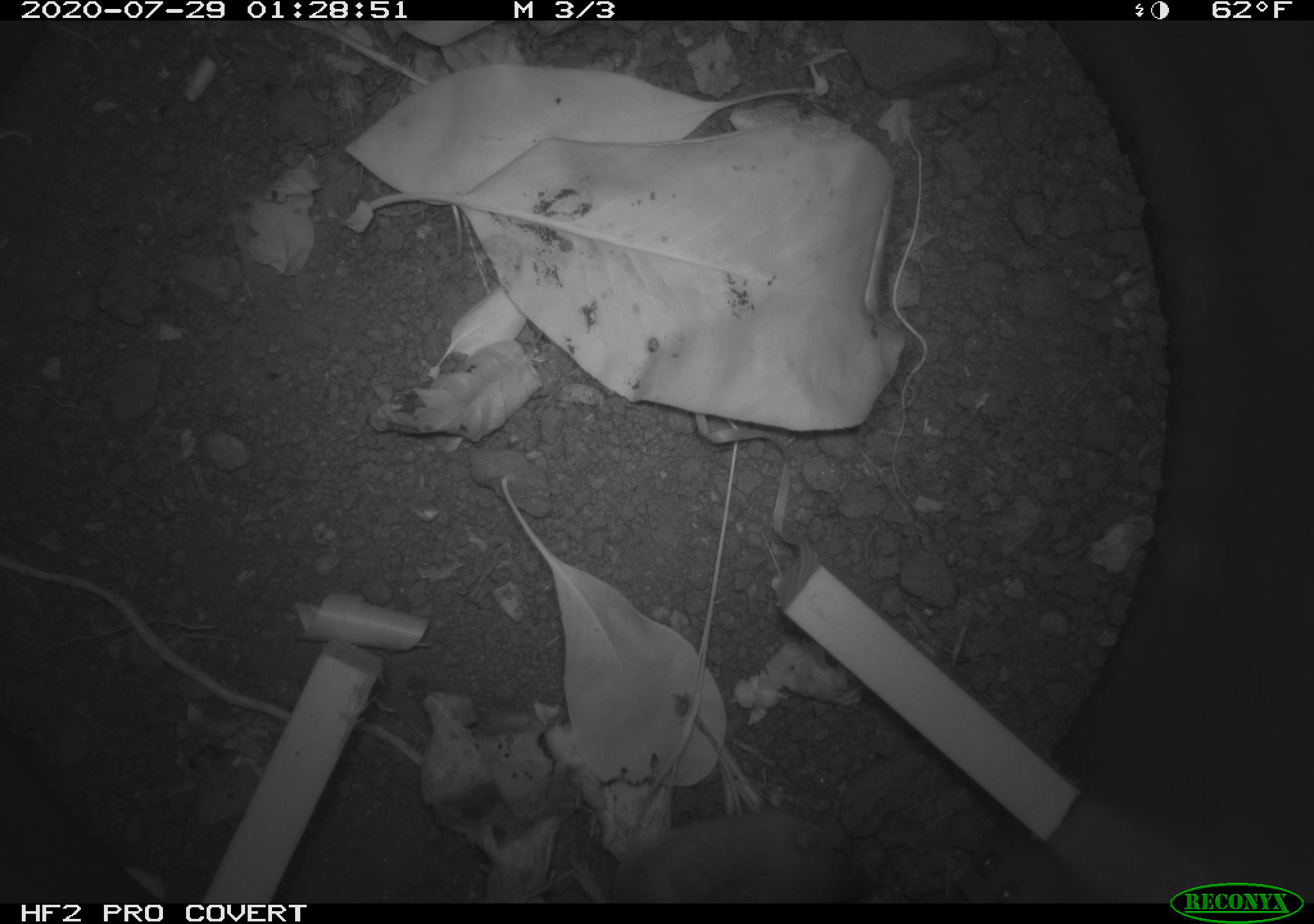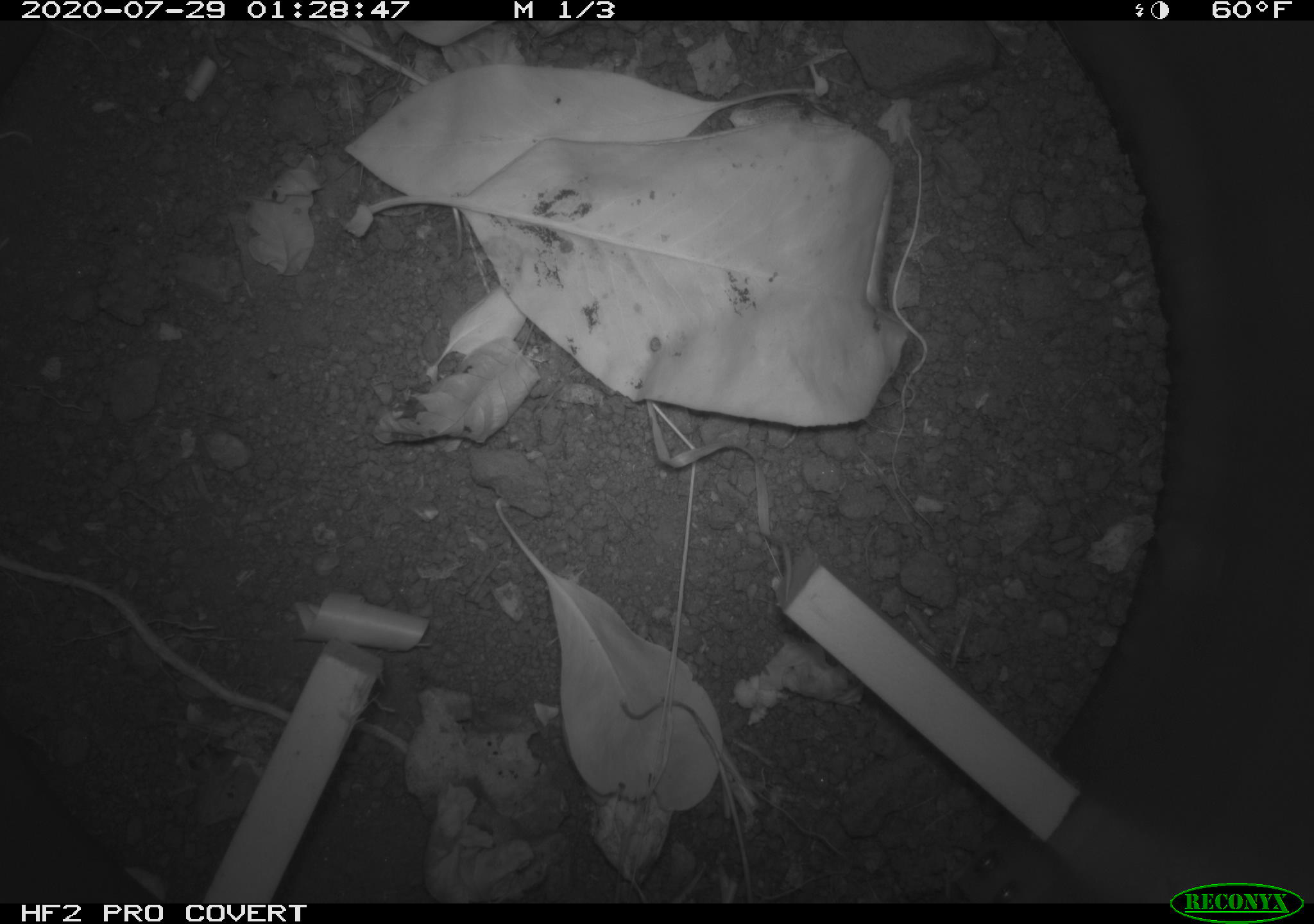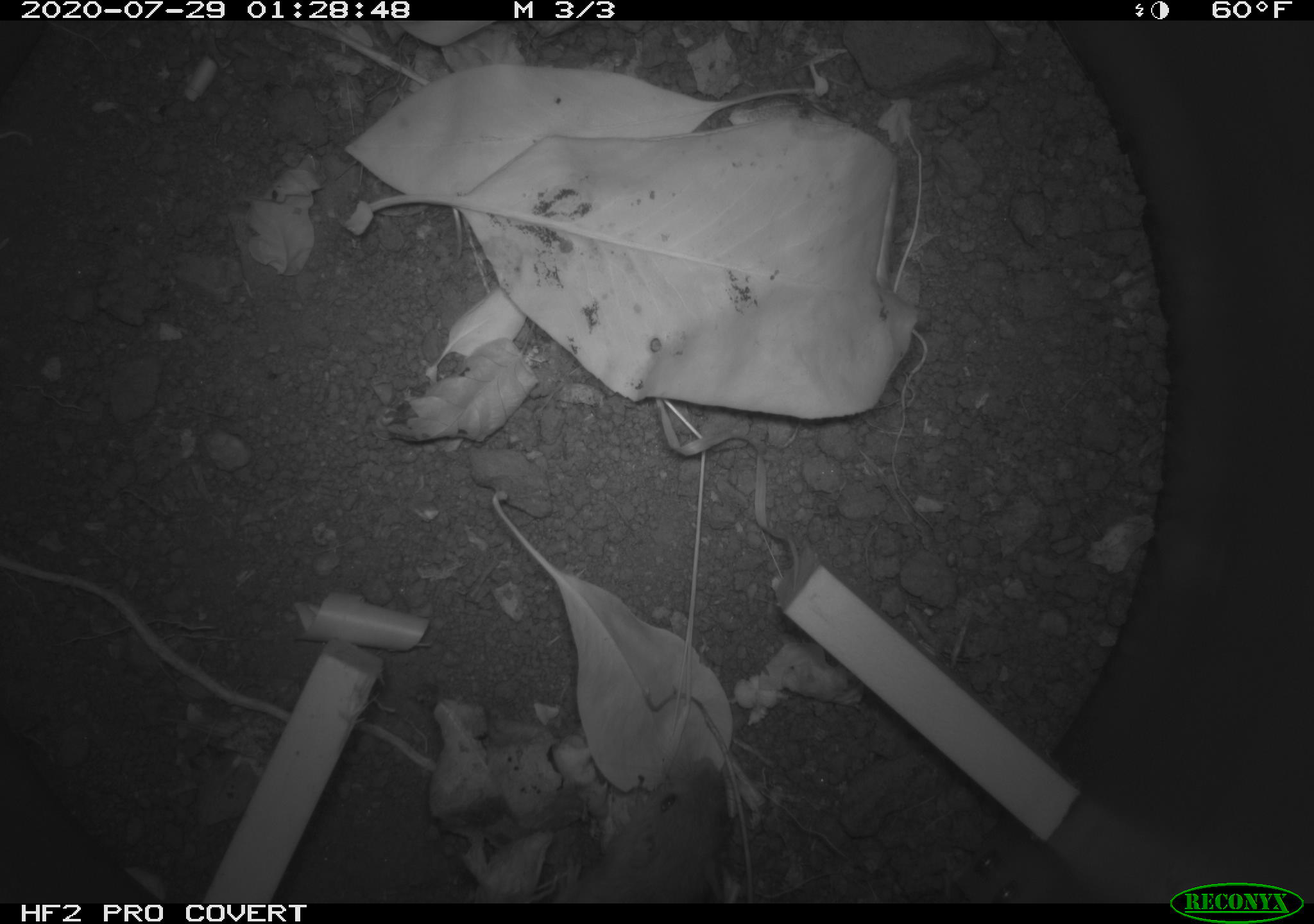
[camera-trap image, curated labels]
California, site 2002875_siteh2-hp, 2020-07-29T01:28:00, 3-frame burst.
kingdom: Animalia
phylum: Chordata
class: Mammalia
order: Rodentia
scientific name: Rodentia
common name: rodent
Rodent (Rodentia).